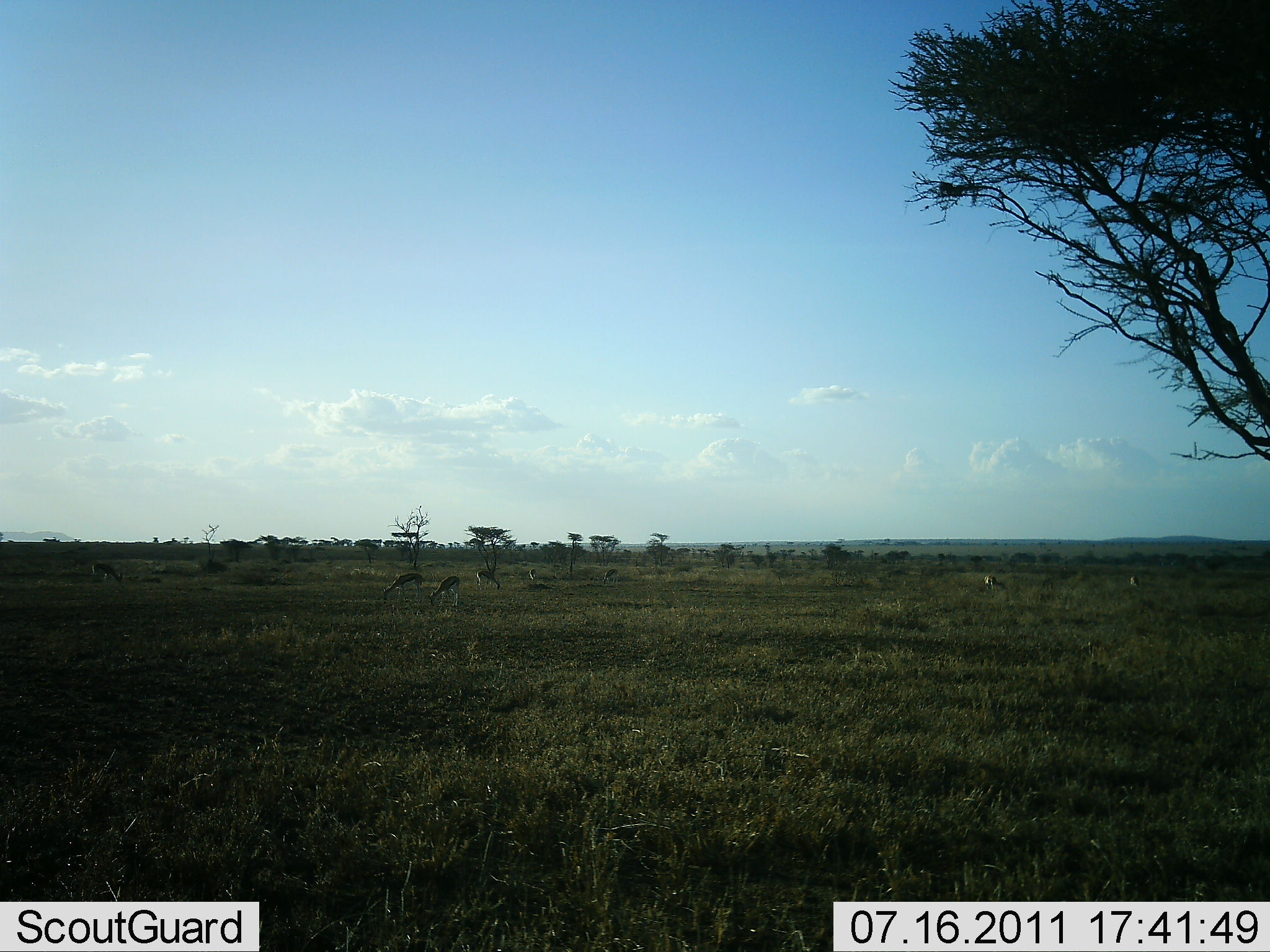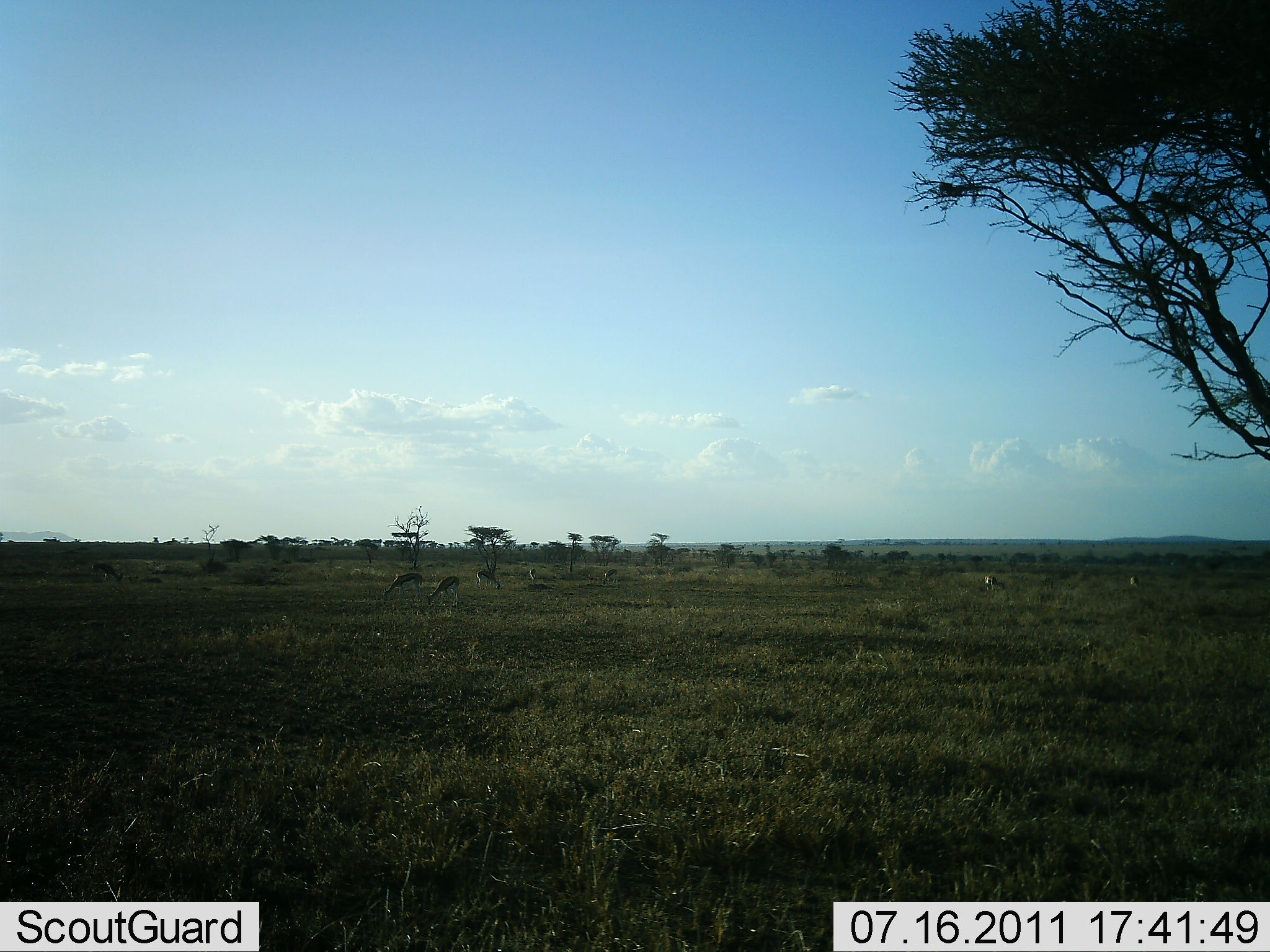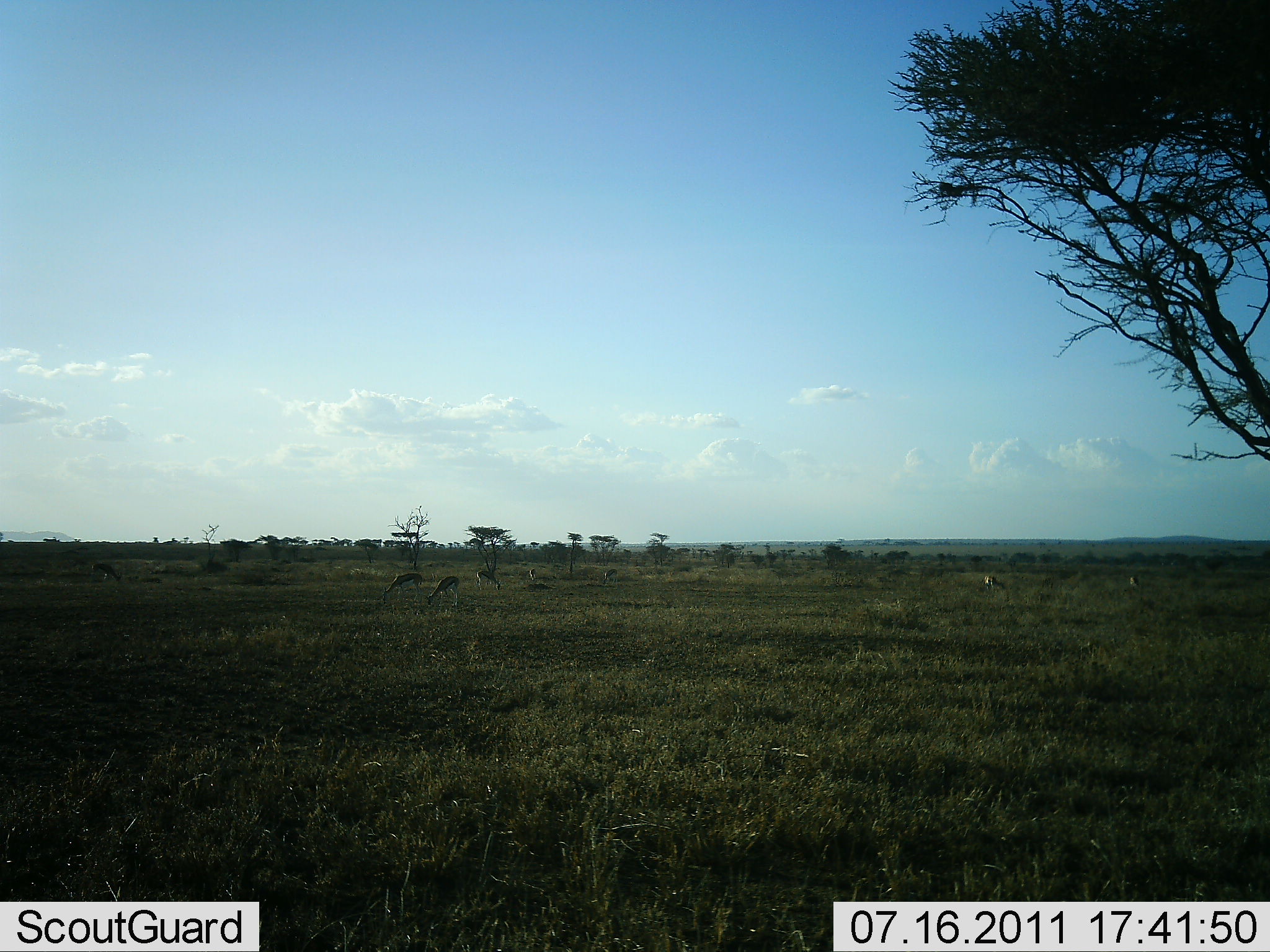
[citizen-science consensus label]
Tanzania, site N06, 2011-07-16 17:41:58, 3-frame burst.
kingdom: Animalia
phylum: Chordata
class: Mammalia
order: Artiodactyla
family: Bovidae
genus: Eudorcas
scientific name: Eudorcas thomsonii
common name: thomson's gazelle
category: gazellethomsons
Gazellethomsons (thomson's gazelle) (Eudorcas thomsonii), count 7. Behavior (volunteer vote fractions): standing 29%, resting 0%, moving 0%, interacting 0%. Young present (vote fraction): 0%. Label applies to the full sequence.